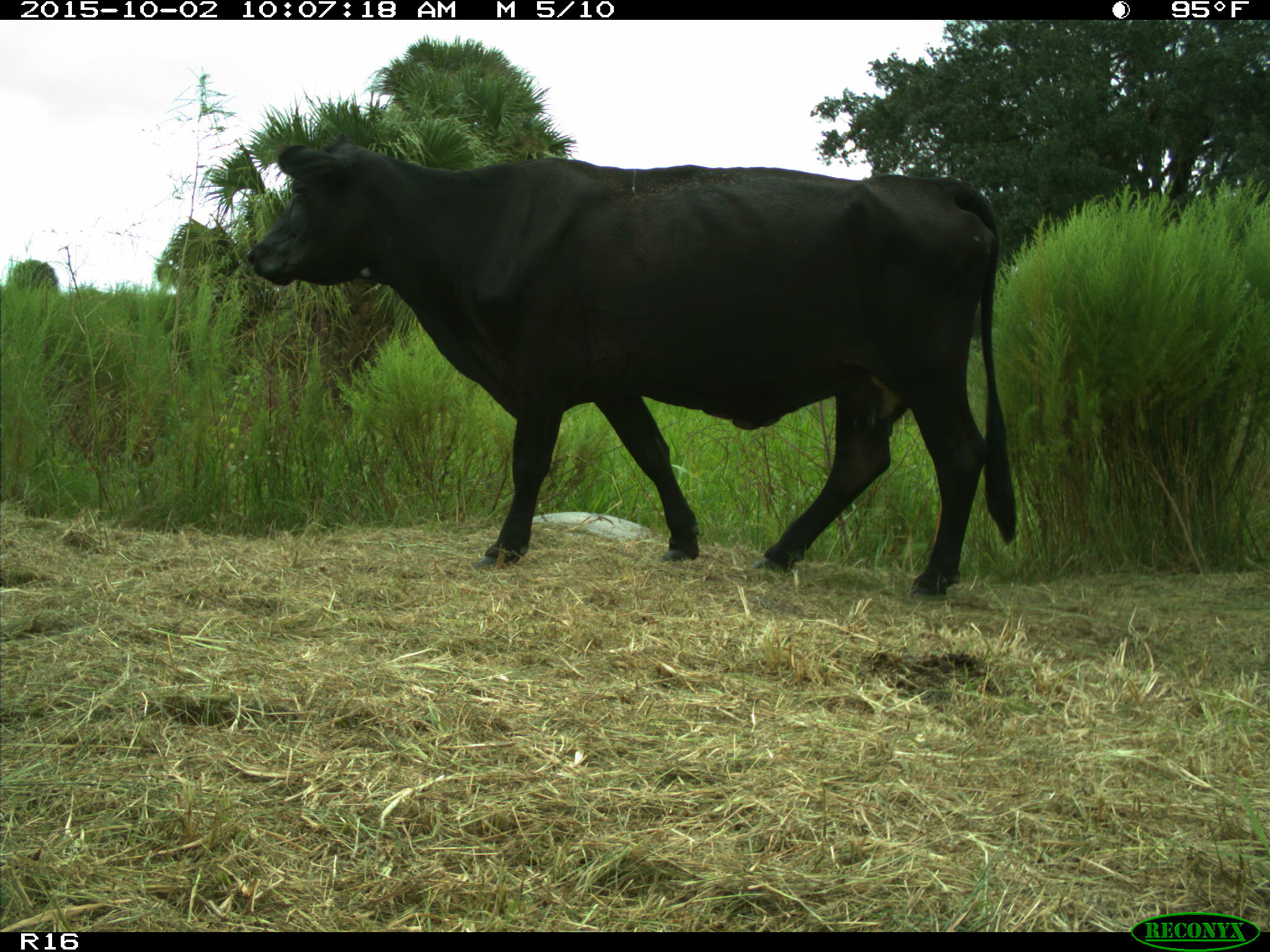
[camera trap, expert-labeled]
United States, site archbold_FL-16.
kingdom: Animalia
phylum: Chordata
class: Mammalia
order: Artiodactyla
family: Bovidae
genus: Bos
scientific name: Bos taurus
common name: domestic cow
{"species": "Bos taurus (domestic cow)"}